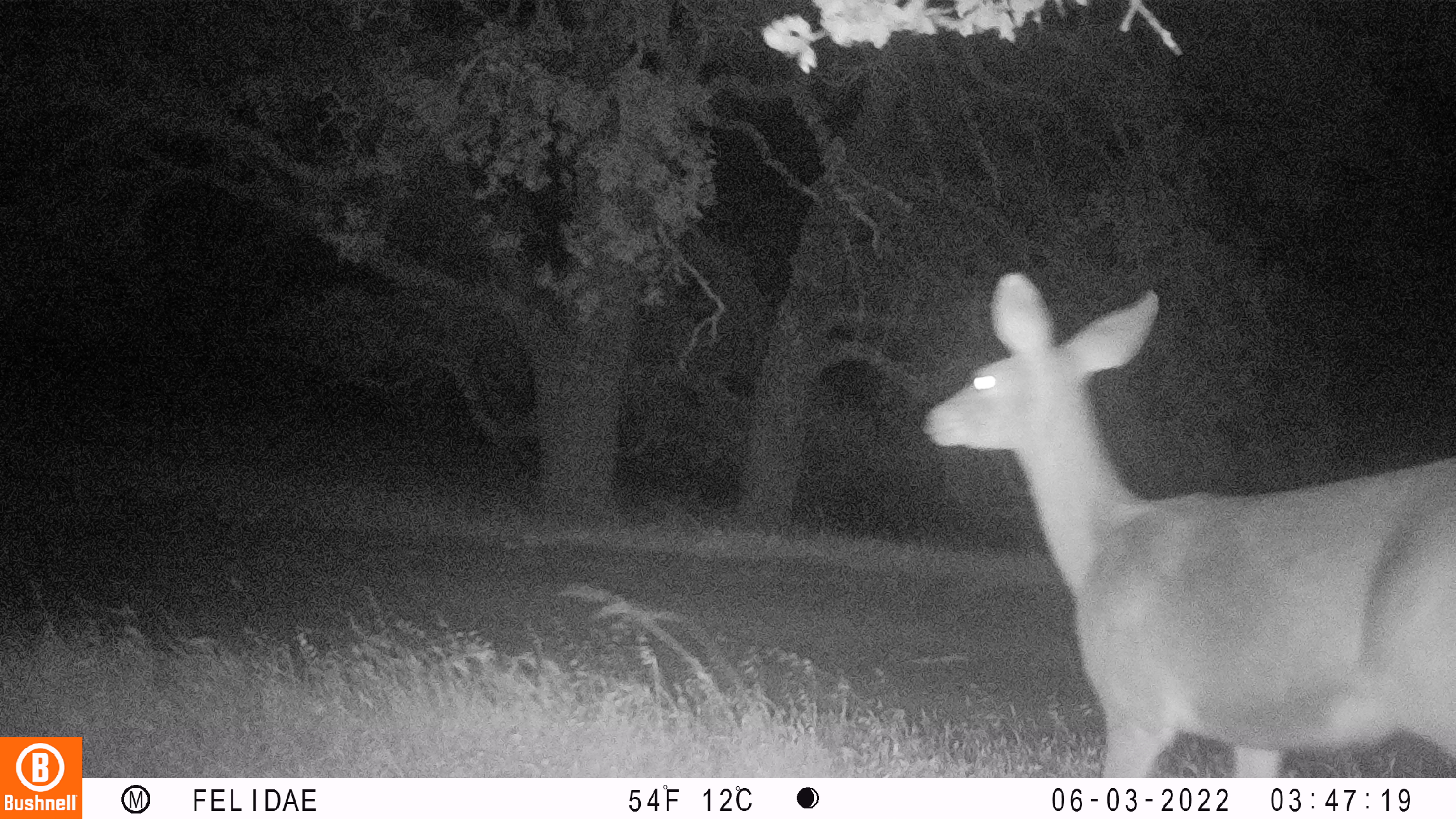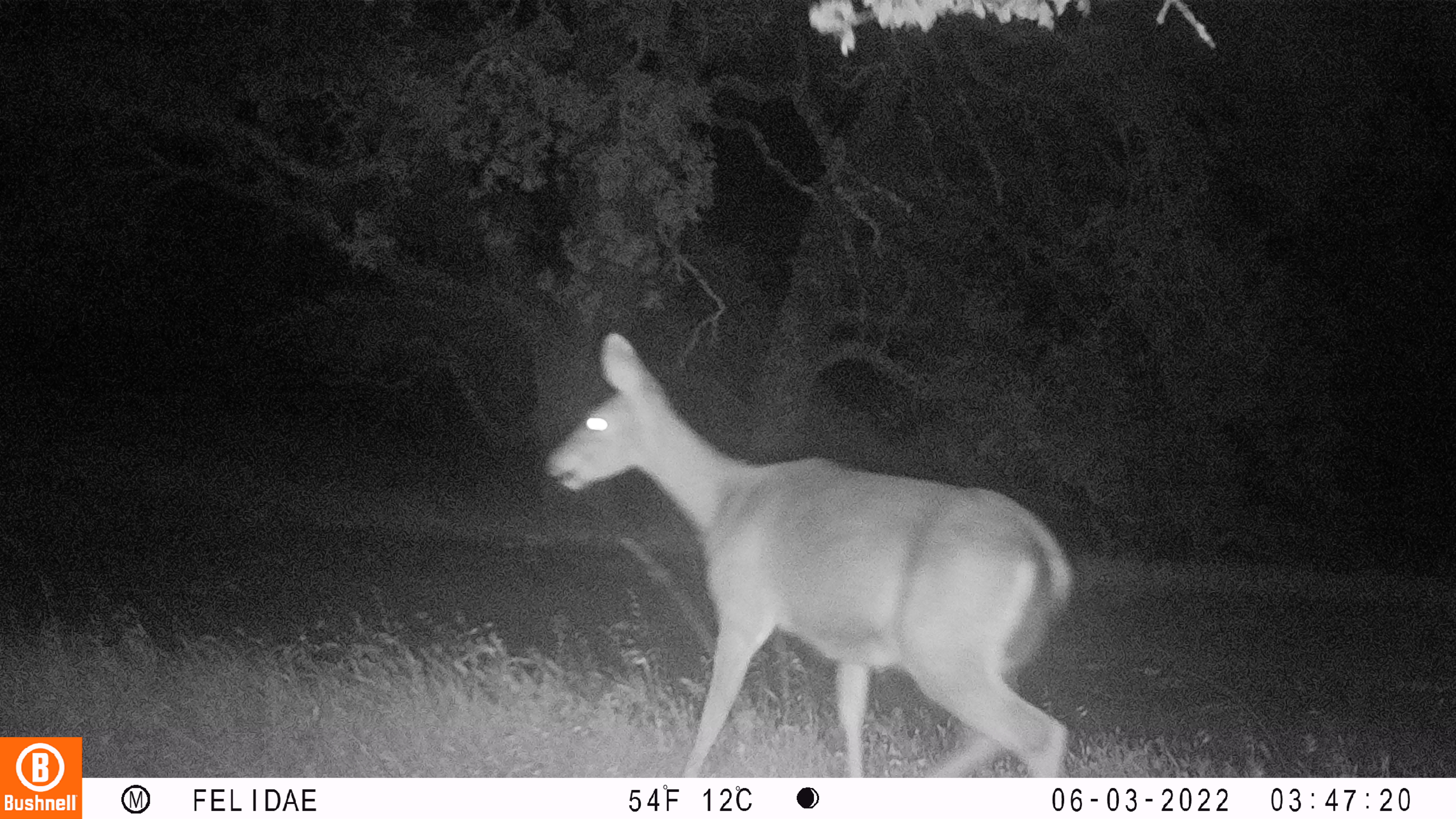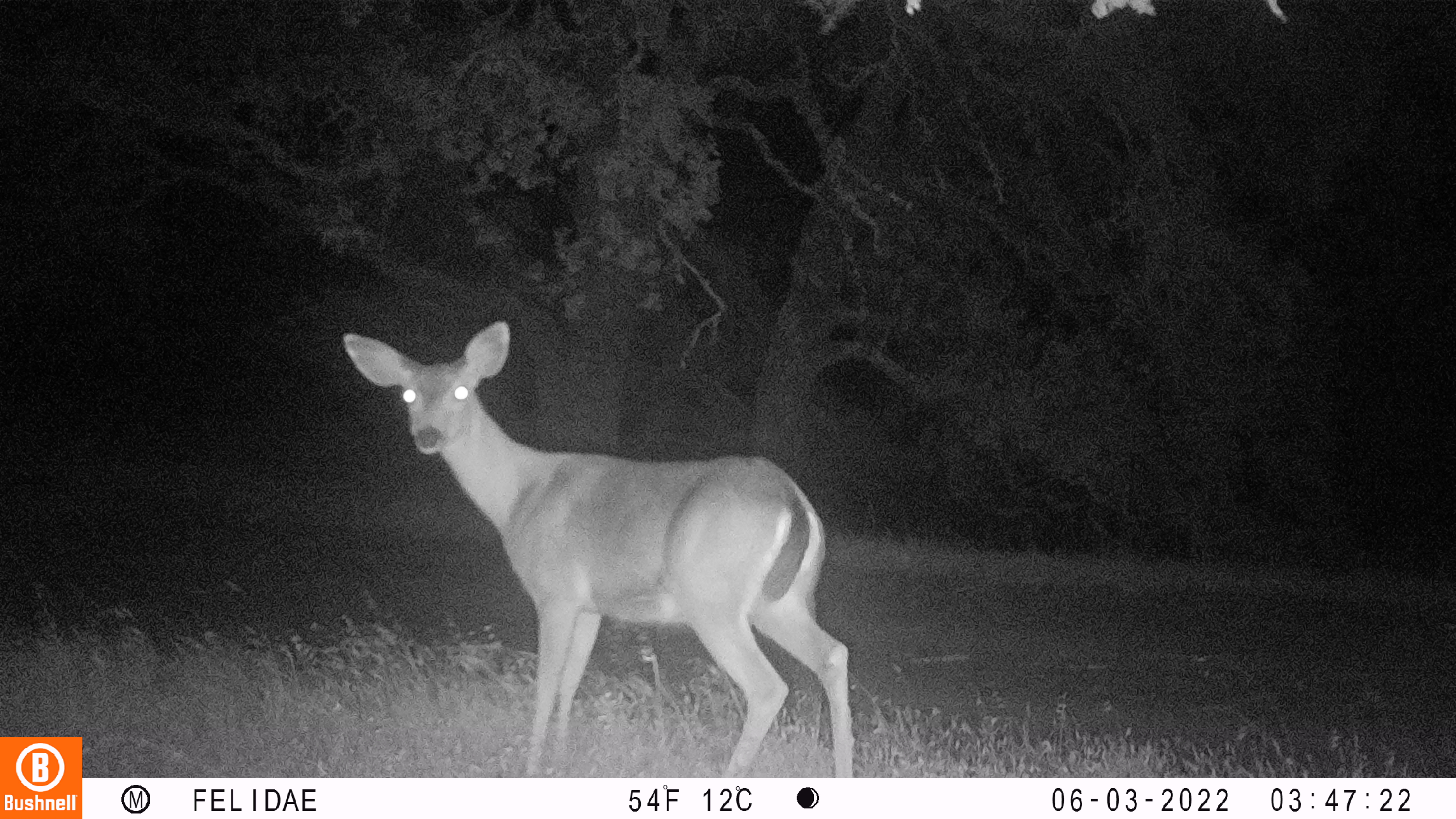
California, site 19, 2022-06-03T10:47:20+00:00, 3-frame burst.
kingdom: Animalia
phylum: Chordata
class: Mammalia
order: Artiodactyla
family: Cervidae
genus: Odocoileus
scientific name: Odocoileus hemionus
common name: mule deer